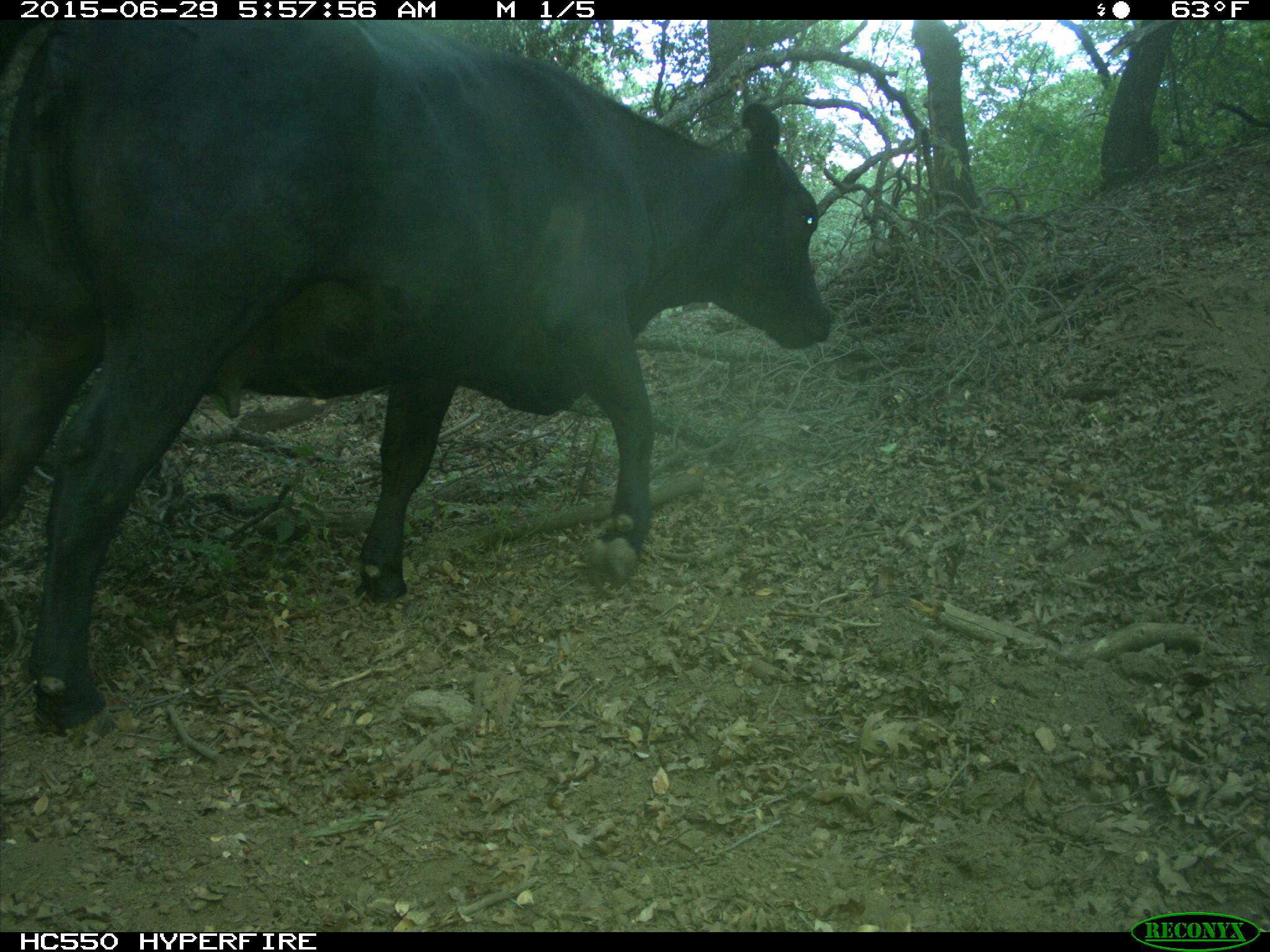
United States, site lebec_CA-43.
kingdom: Animalia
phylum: Chordata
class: Mammalia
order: Artiodactyla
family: Bovidae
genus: Bos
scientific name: Bos taurus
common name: domestic cow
Bos taurus (domestic cow).